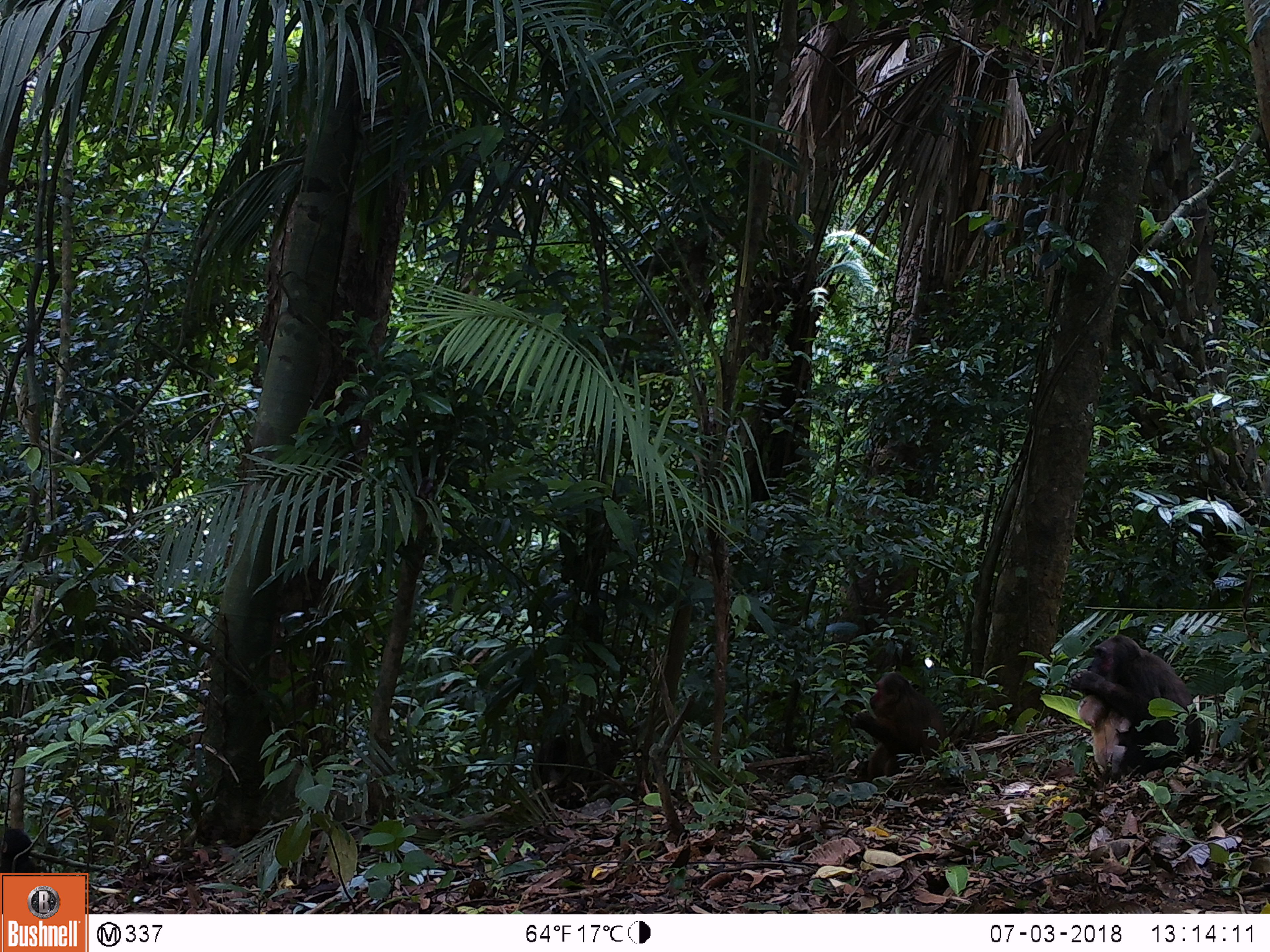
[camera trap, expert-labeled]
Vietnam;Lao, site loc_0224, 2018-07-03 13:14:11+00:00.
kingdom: Animalia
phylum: Chordata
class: Mammalia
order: Primates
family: Cercopithecidae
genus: Macaca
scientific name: Macaca arctoides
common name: stump-tailed macaque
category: stump tailed macaque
Stump tailed macaque (stump-tailed macaque) (Macaca arctoides). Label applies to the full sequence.